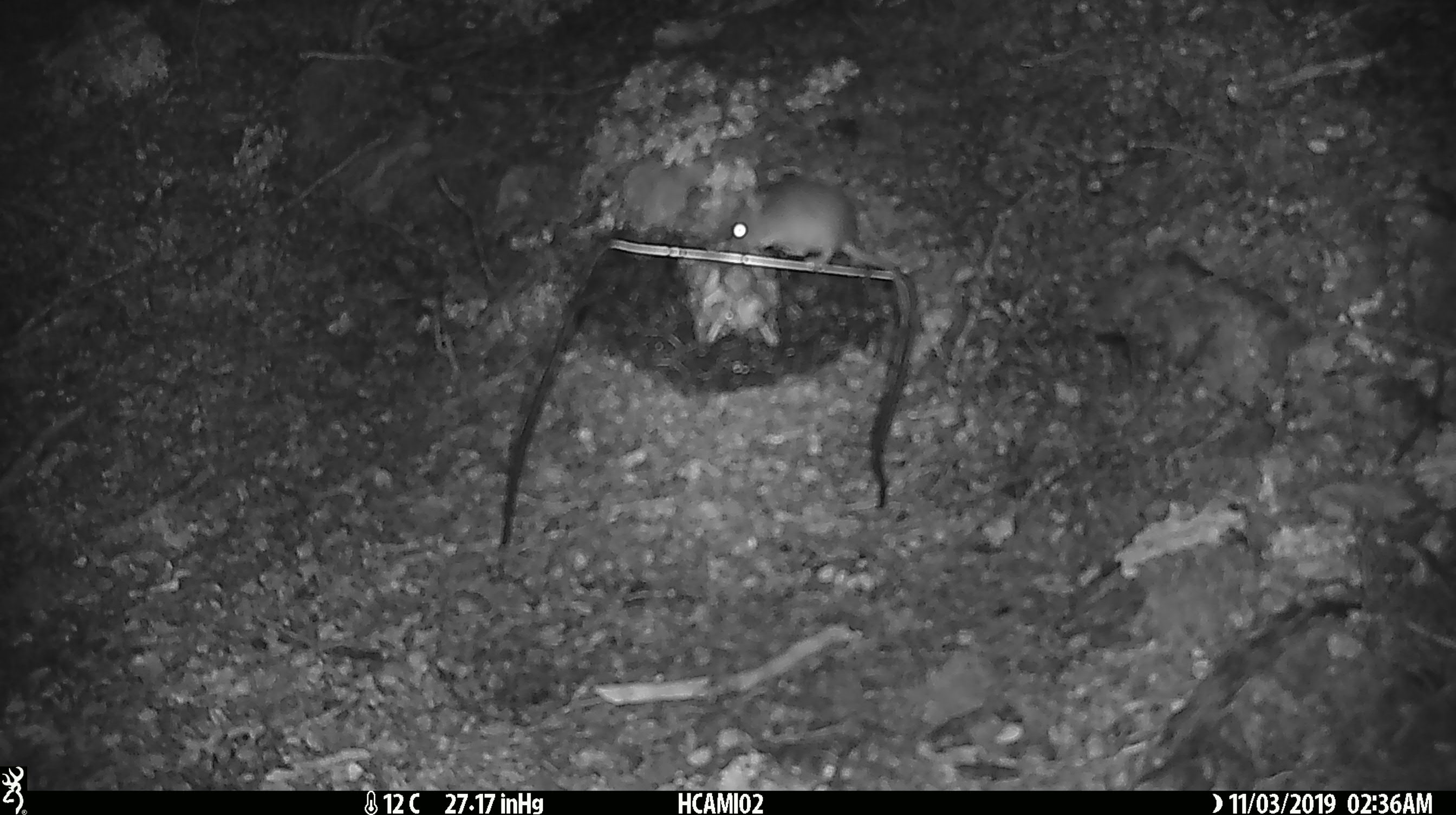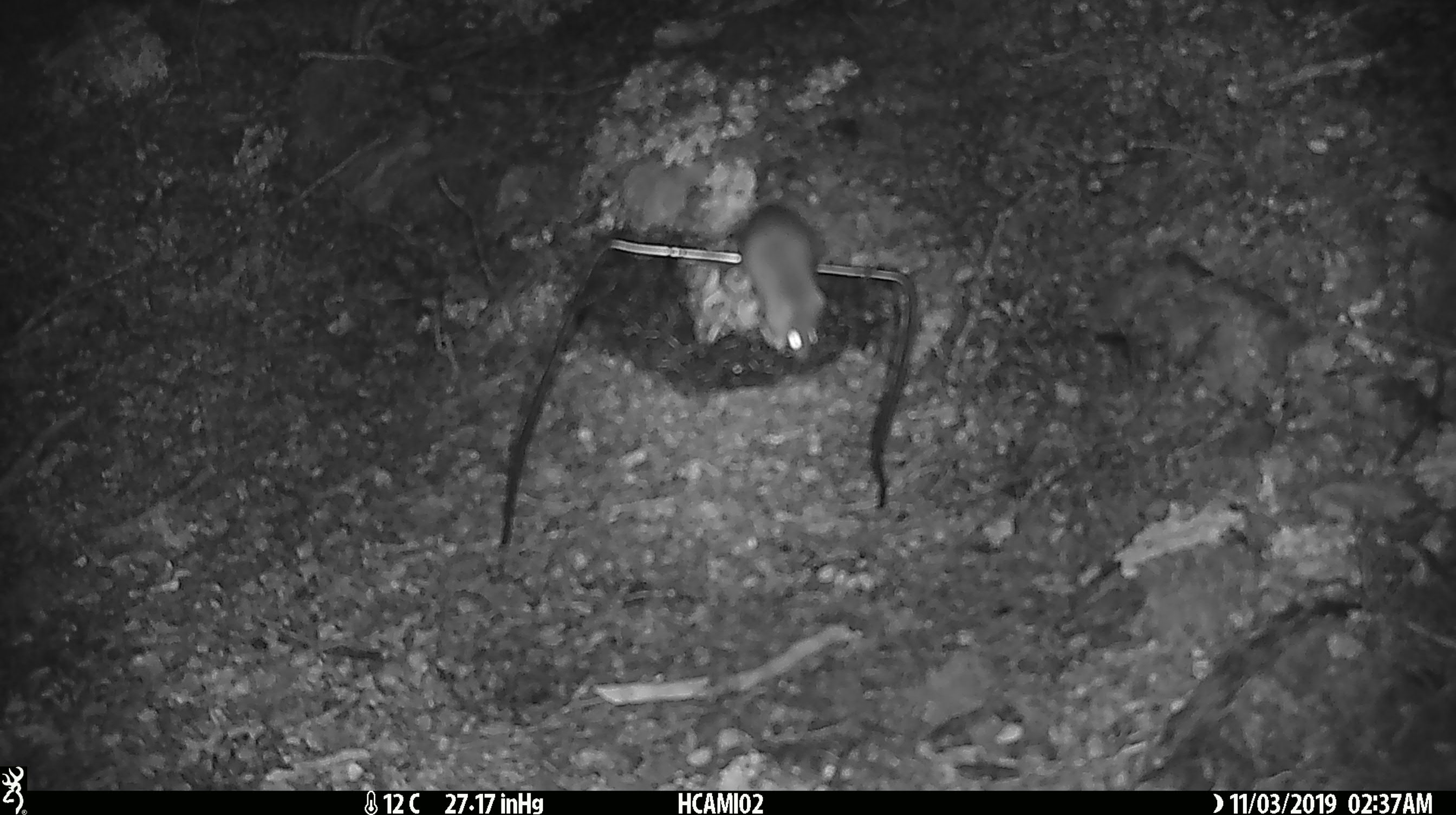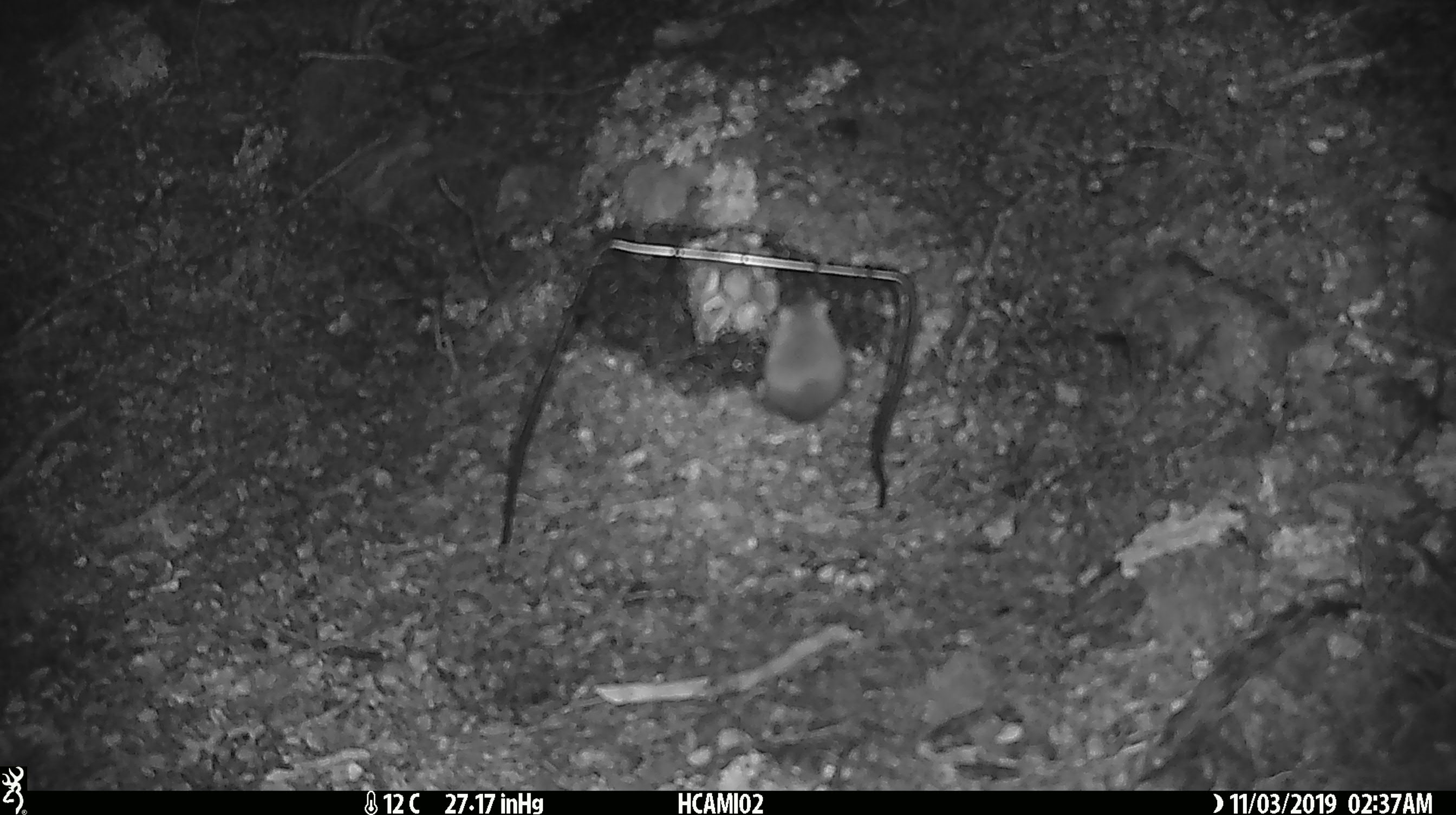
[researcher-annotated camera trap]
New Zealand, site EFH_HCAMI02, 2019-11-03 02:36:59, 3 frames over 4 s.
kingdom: Animalia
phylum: Chordata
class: Mammalia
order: Rodentia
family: Muridae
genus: Mus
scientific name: Mus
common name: mouse